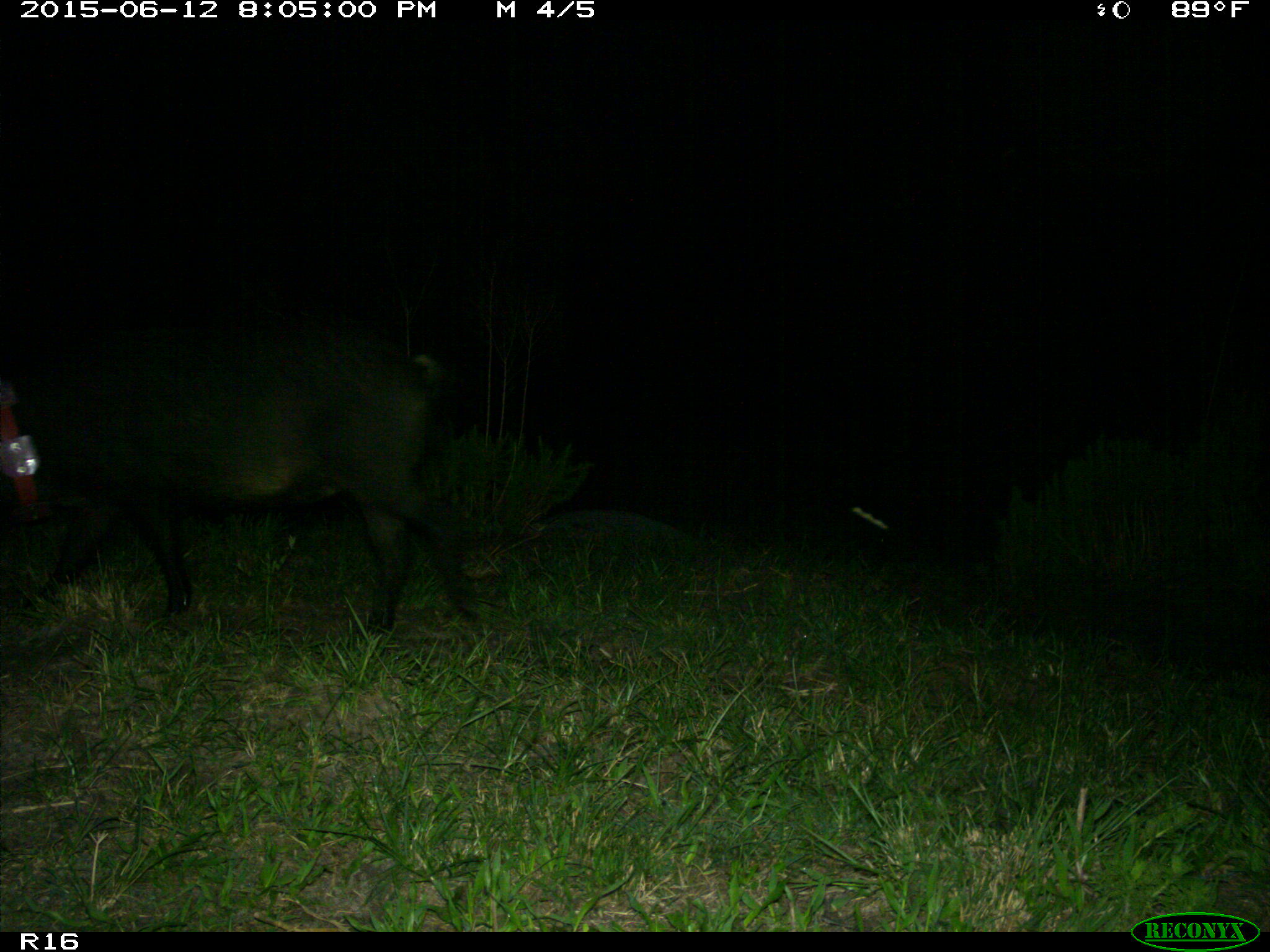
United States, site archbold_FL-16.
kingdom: Animalia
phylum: Chordata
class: Mammalia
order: Artiodactyla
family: Suidae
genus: Sus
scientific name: Sus scrofa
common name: wild boar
Sus scrofa (wild boar).